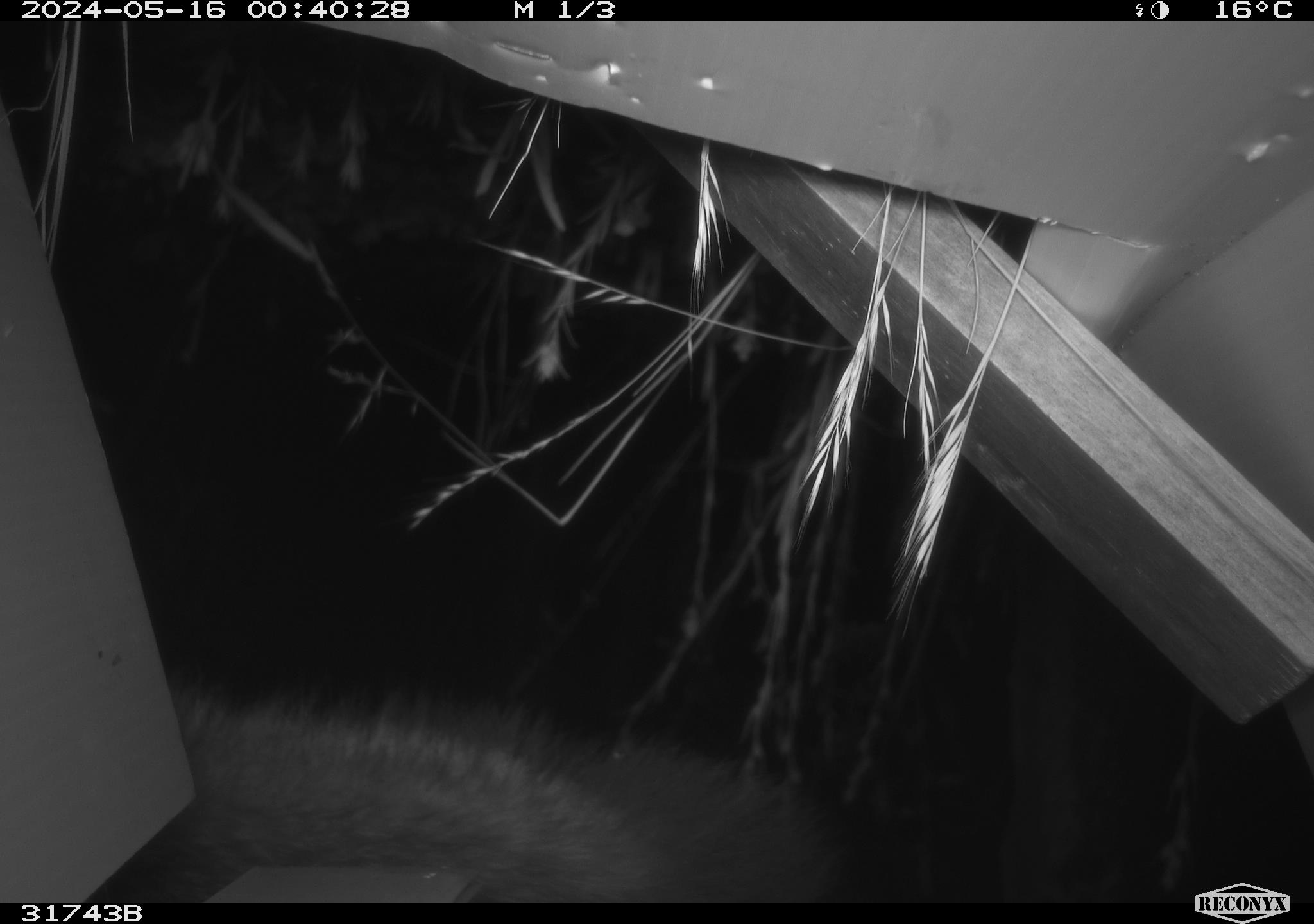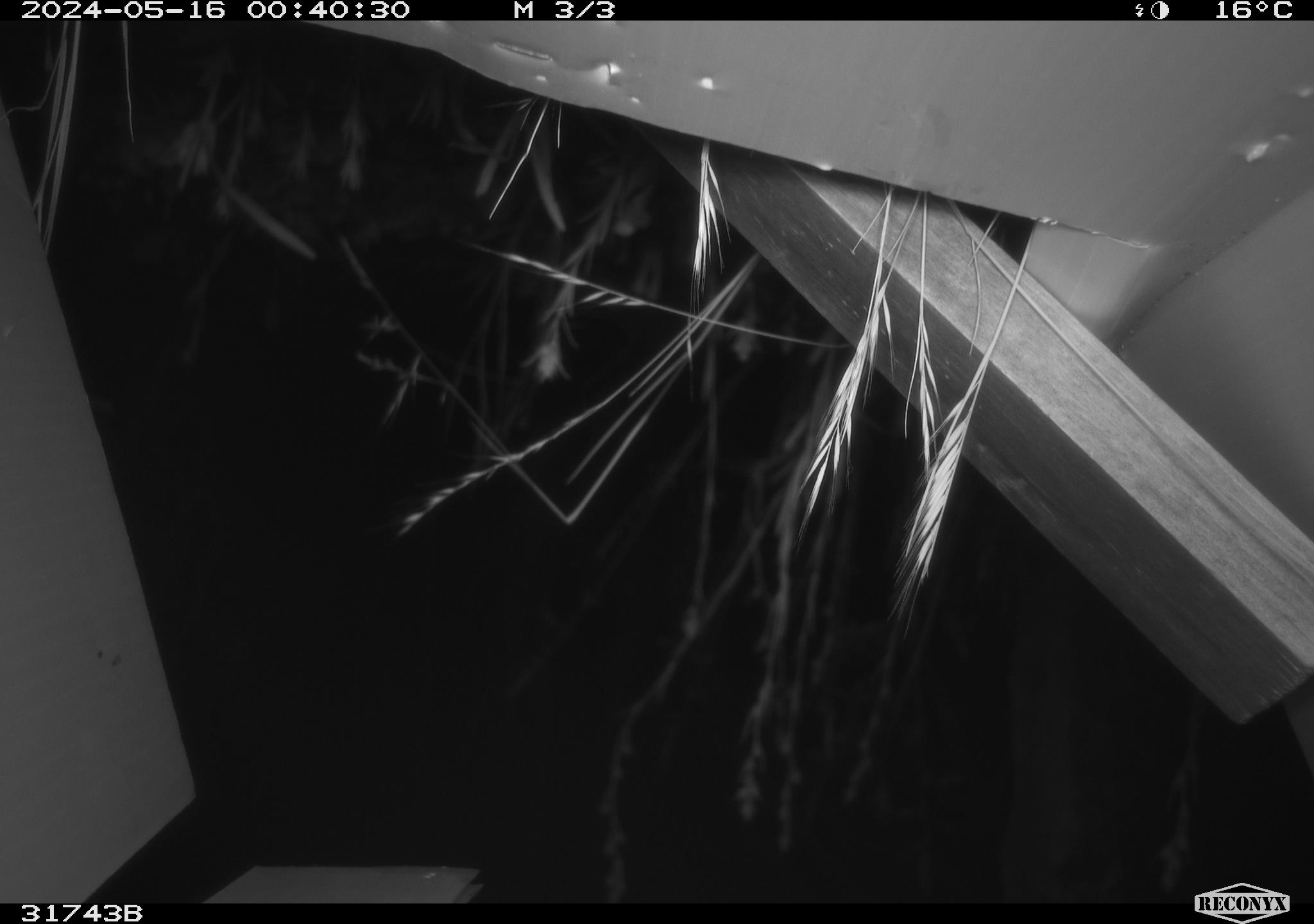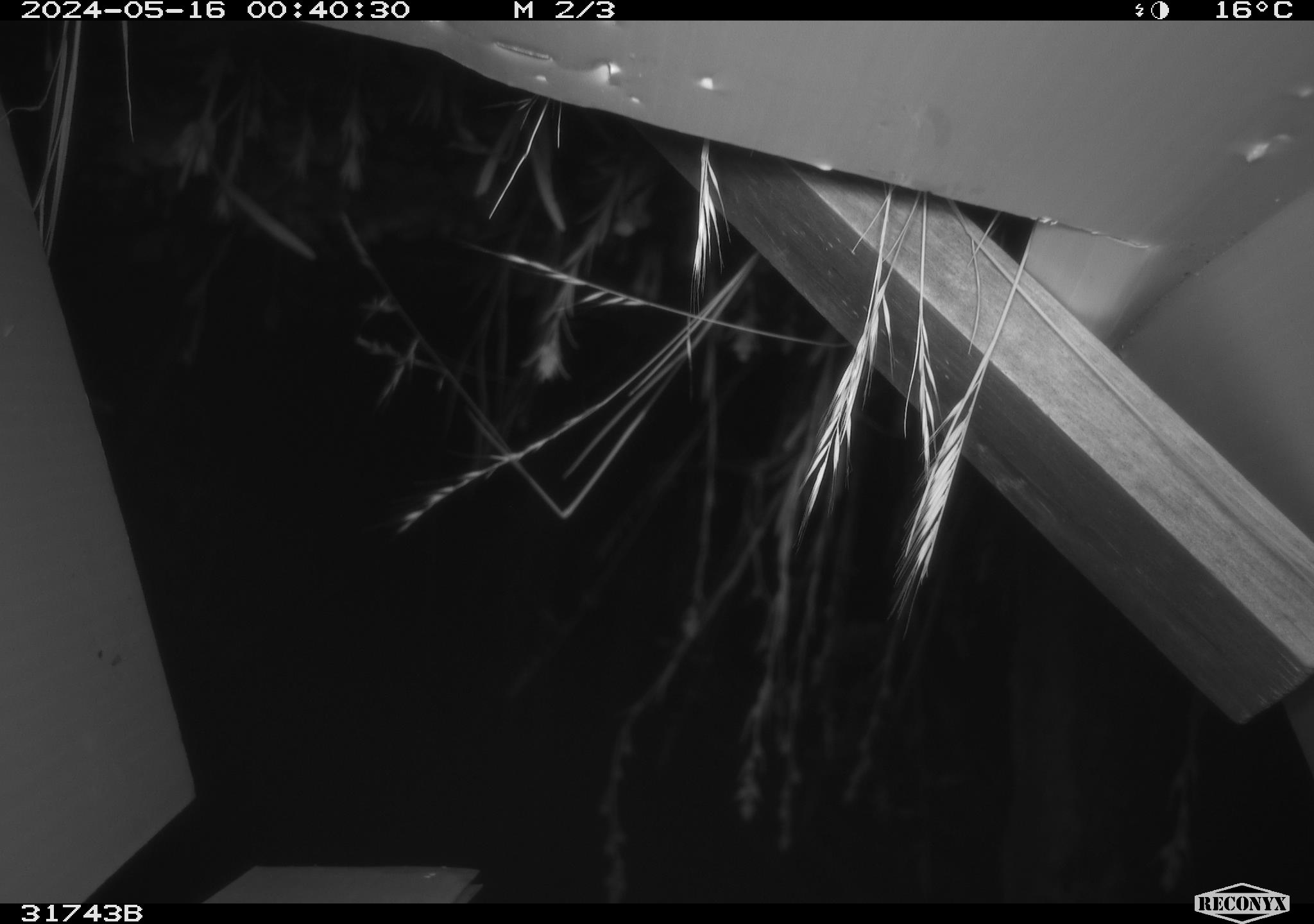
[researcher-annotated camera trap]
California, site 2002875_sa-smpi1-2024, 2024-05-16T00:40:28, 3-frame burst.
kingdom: Animalia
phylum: Chordata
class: Mammalia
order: Carnivora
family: Canidae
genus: Urocyon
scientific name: Urocyon cinereoargenteus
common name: grey fox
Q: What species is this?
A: Grey fox (Urocyon cinereoargenteus).